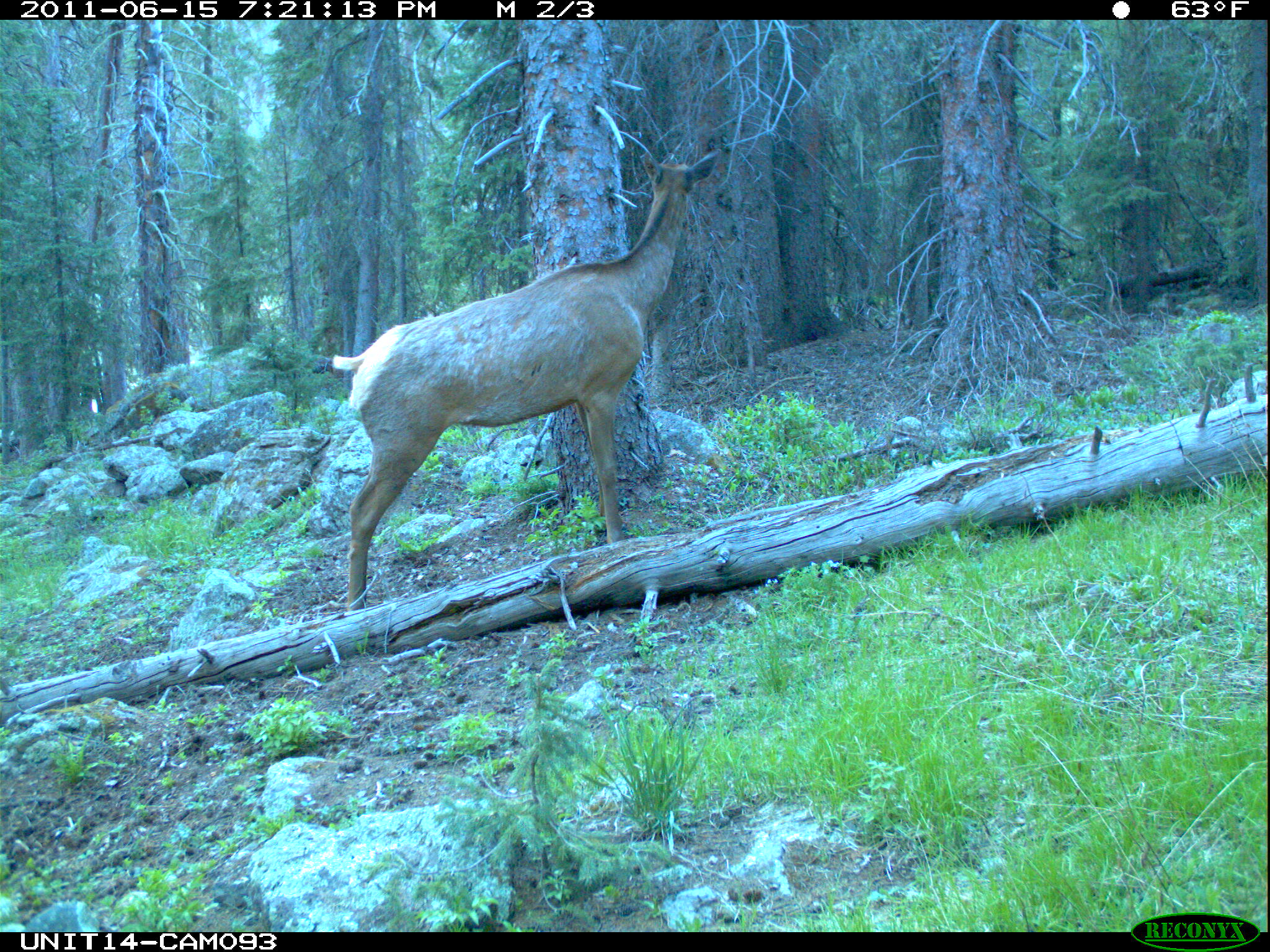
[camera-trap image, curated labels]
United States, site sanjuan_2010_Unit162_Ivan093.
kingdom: Animalia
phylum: Chordata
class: Mammalia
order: Artiodactyla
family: Cervidae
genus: Cervus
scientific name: Cervus elaphus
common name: red deer